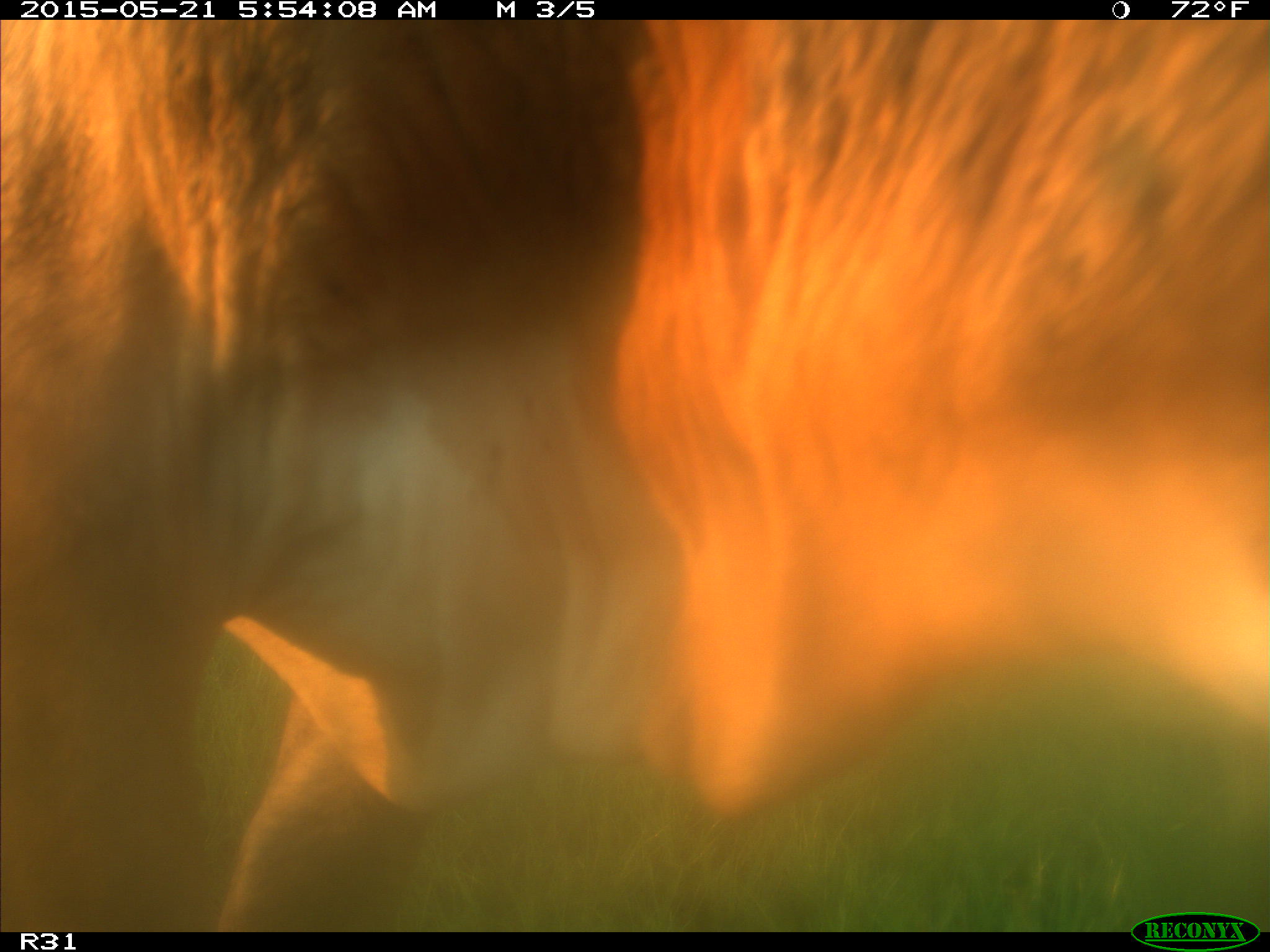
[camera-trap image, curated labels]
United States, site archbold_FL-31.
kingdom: Animalia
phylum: Chordata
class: Mammalia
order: Artiodactyla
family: Bovidae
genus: Bos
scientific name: Bos taurus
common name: domestic cow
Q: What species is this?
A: Bos taurus (domestic cow).